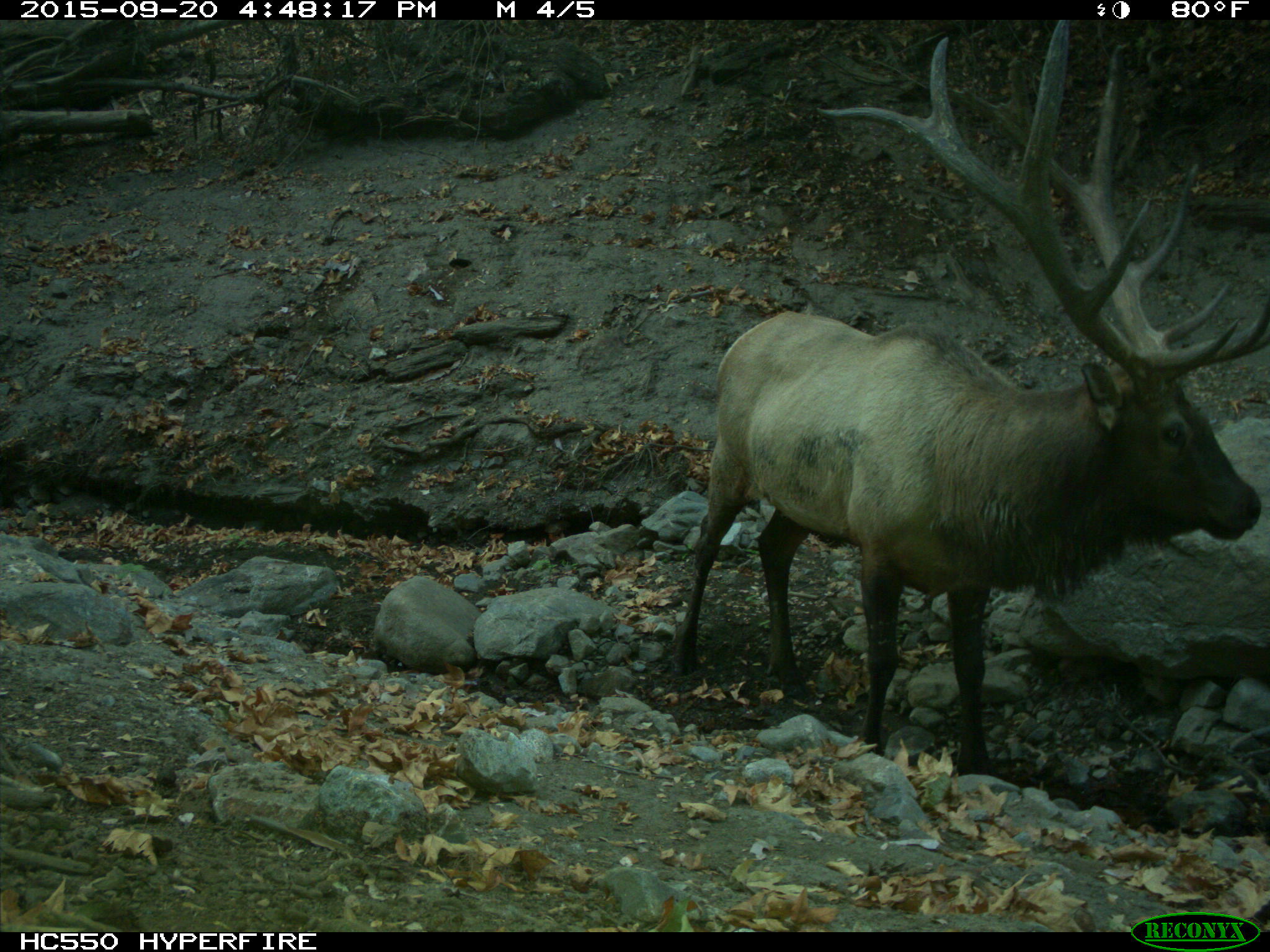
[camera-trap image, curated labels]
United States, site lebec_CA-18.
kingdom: Animalia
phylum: Chordata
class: Mammalia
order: Artiodactyla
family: Cervidae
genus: Cervus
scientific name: Cervus canadensis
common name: elk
Cervus canadensis (elk).